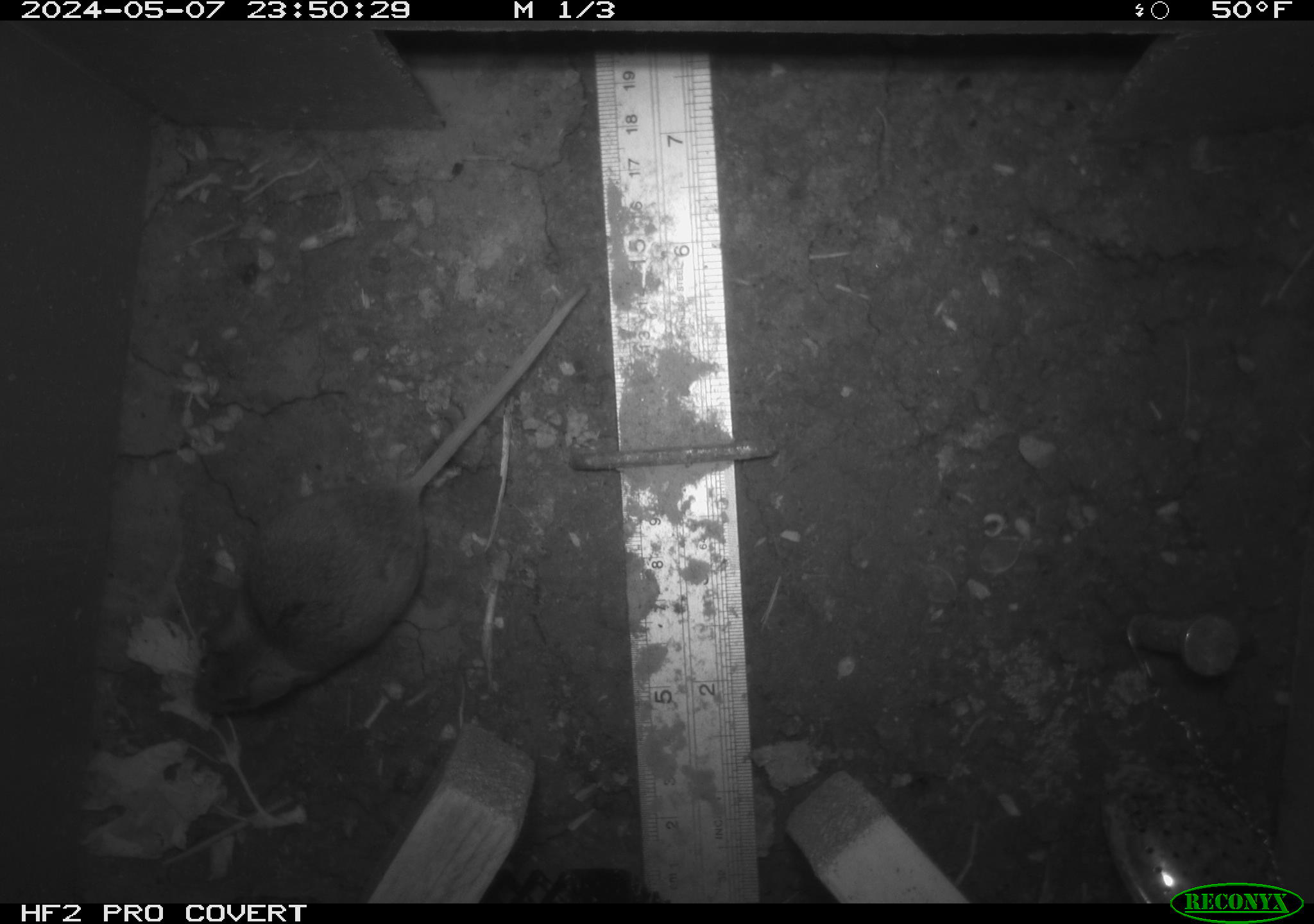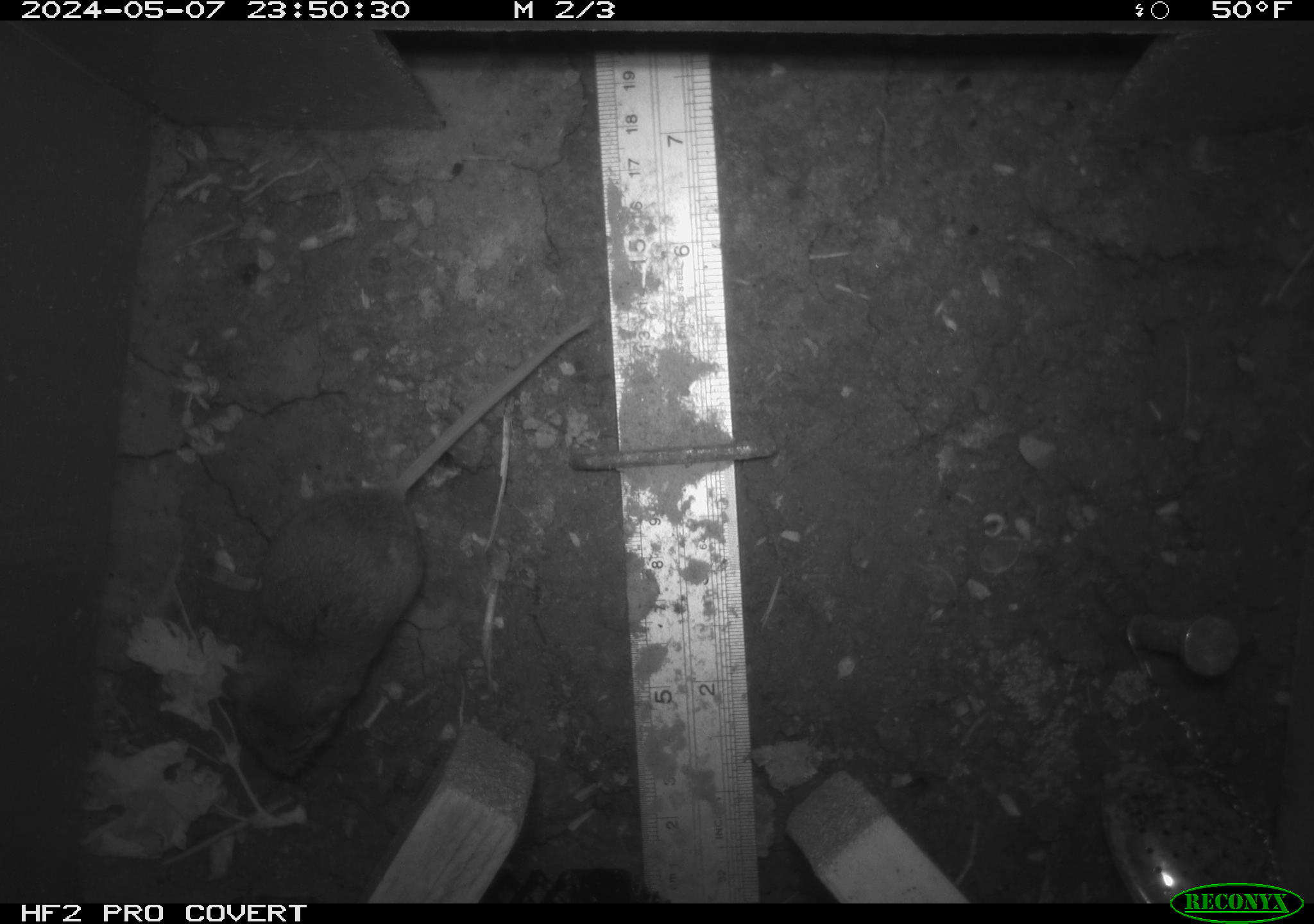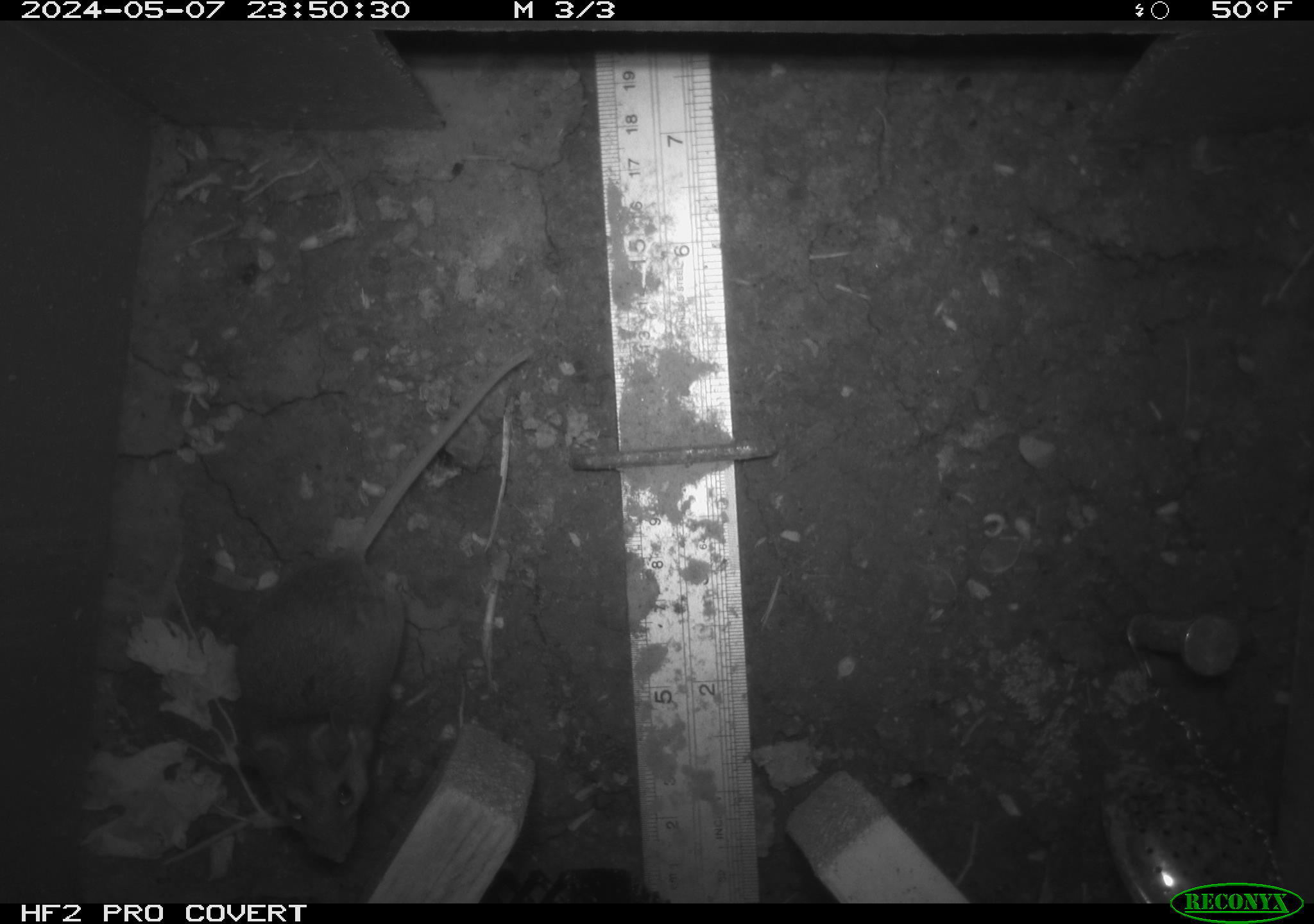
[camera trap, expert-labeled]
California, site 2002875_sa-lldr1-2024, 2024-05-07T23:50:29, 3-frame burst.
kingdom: Animalia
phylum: Chordata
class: Mammalia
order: Rodentia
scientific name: Rodentia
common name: mouse species